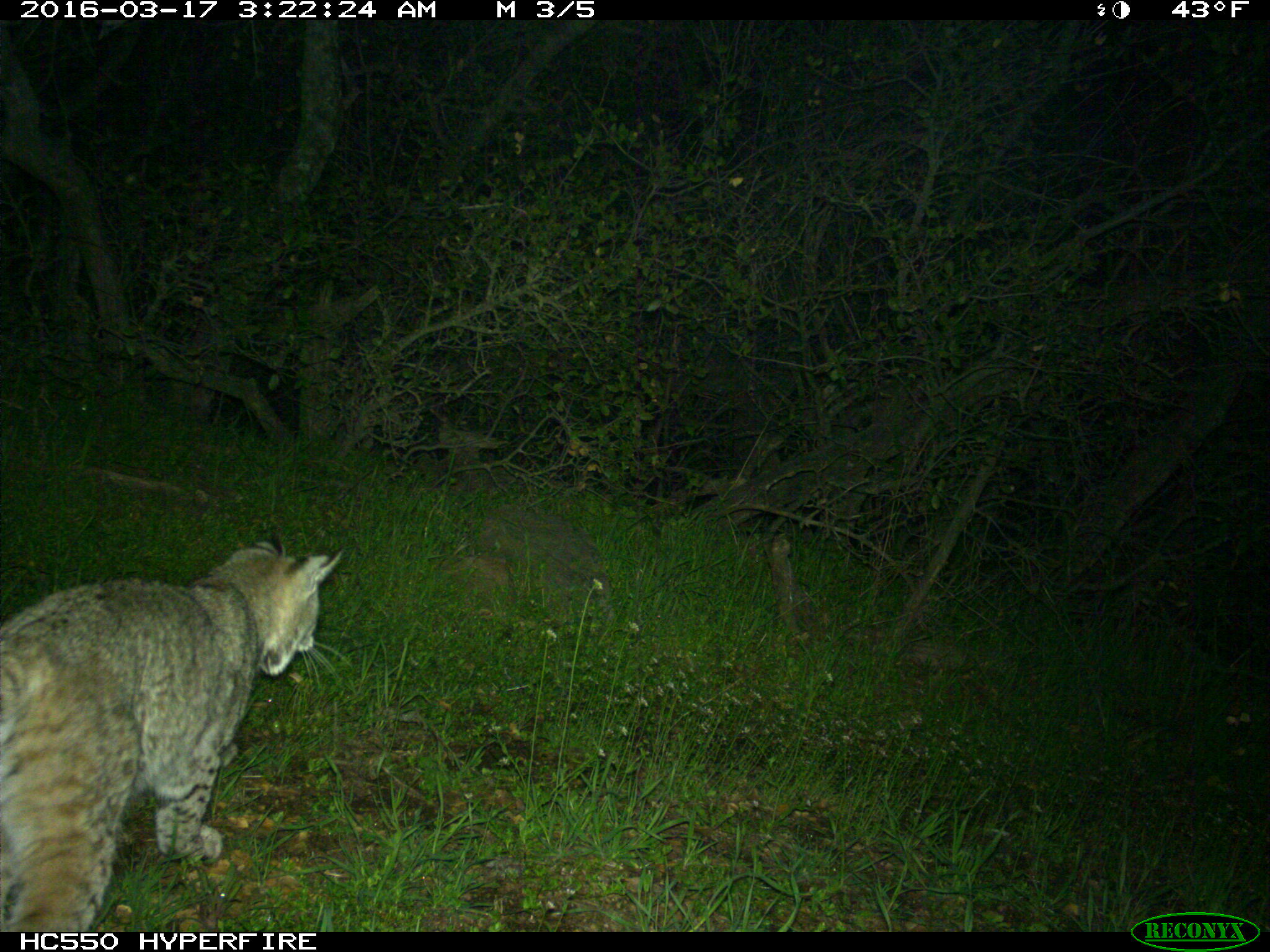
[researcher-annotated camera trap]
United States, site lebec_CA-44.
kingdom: Animalia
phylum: Chordata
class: Mammalia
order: Carnivora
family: Felidae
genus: Lynx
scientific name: Lynx rufus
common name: bobcat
Lynx rufus (bobcat).